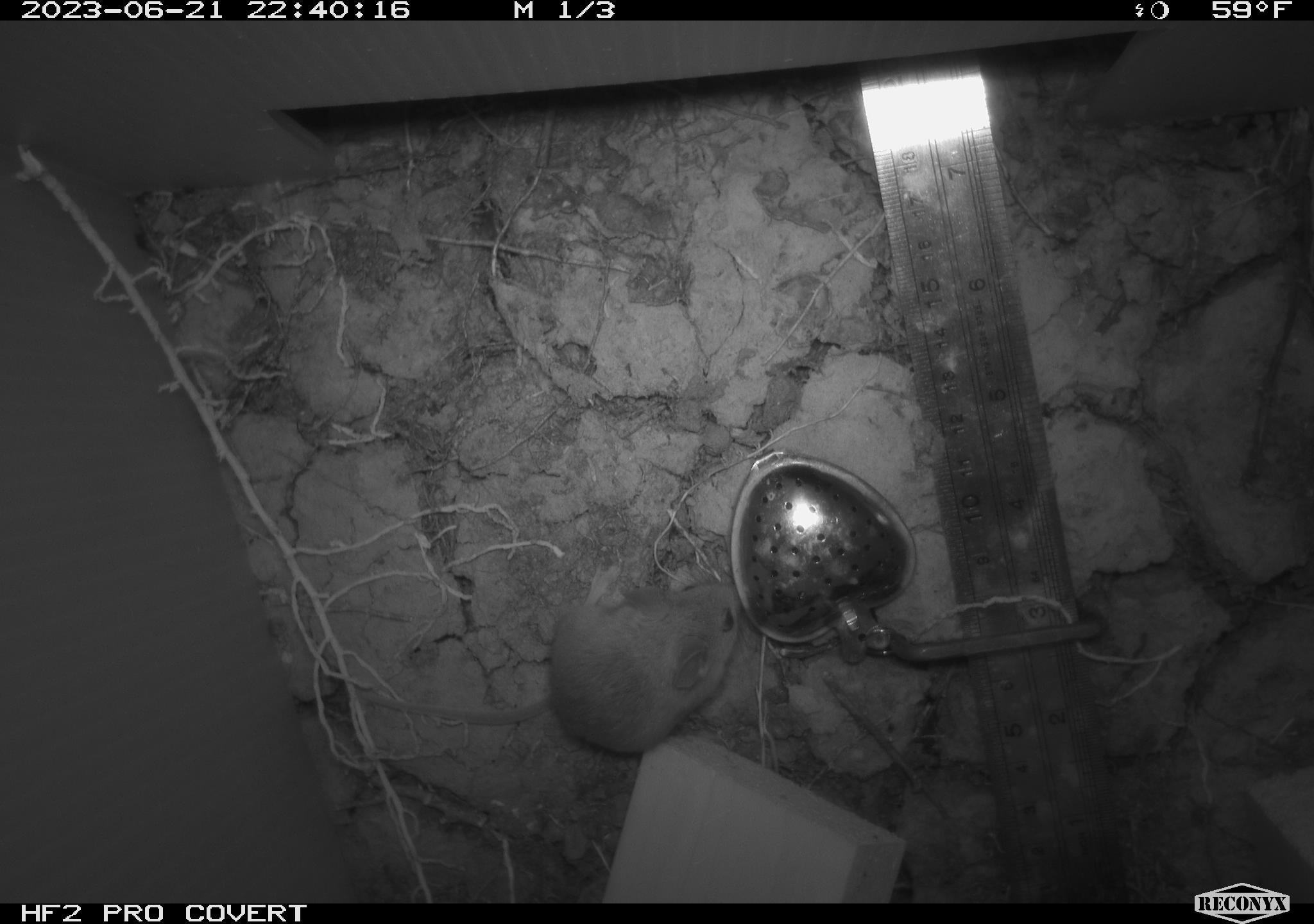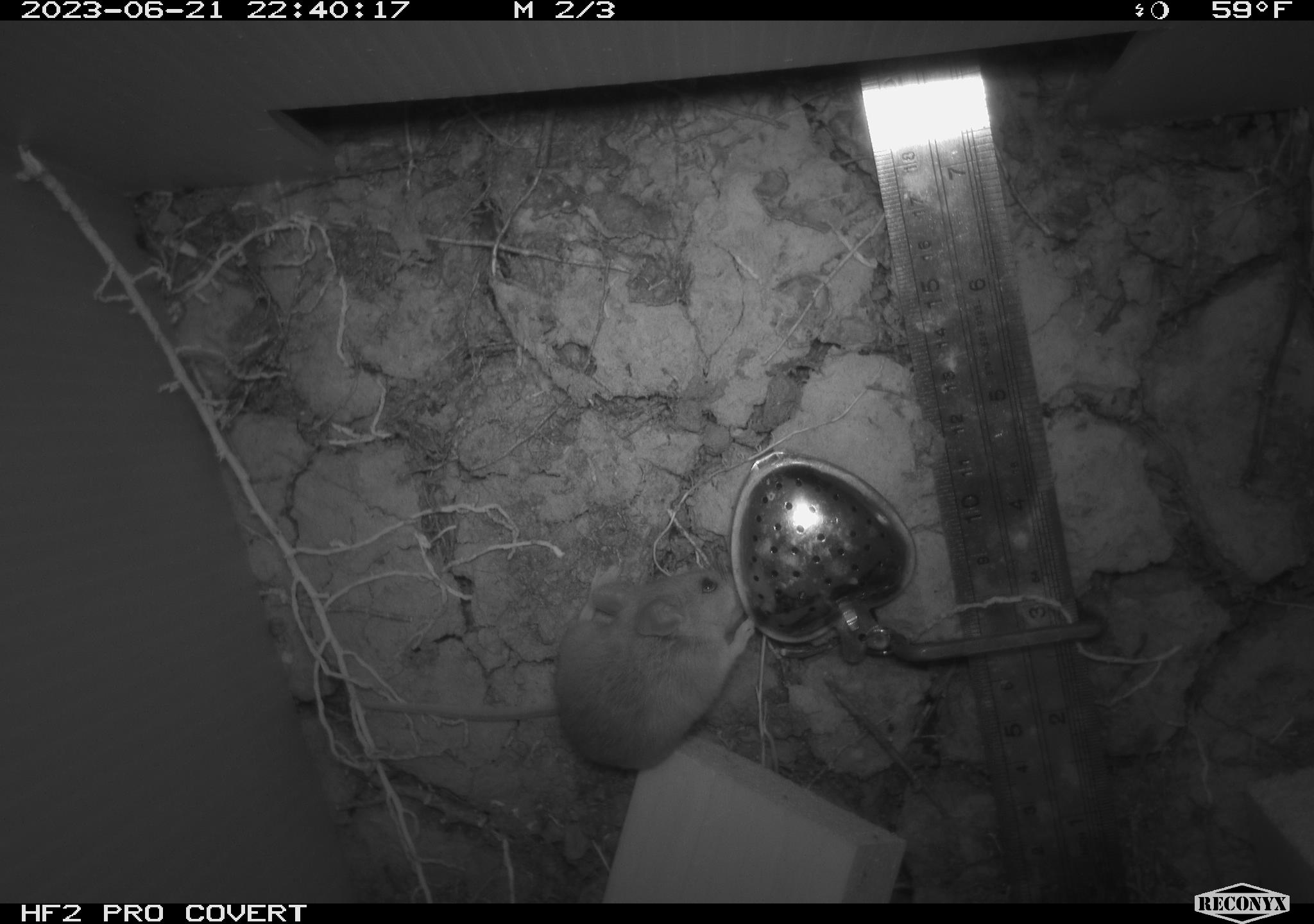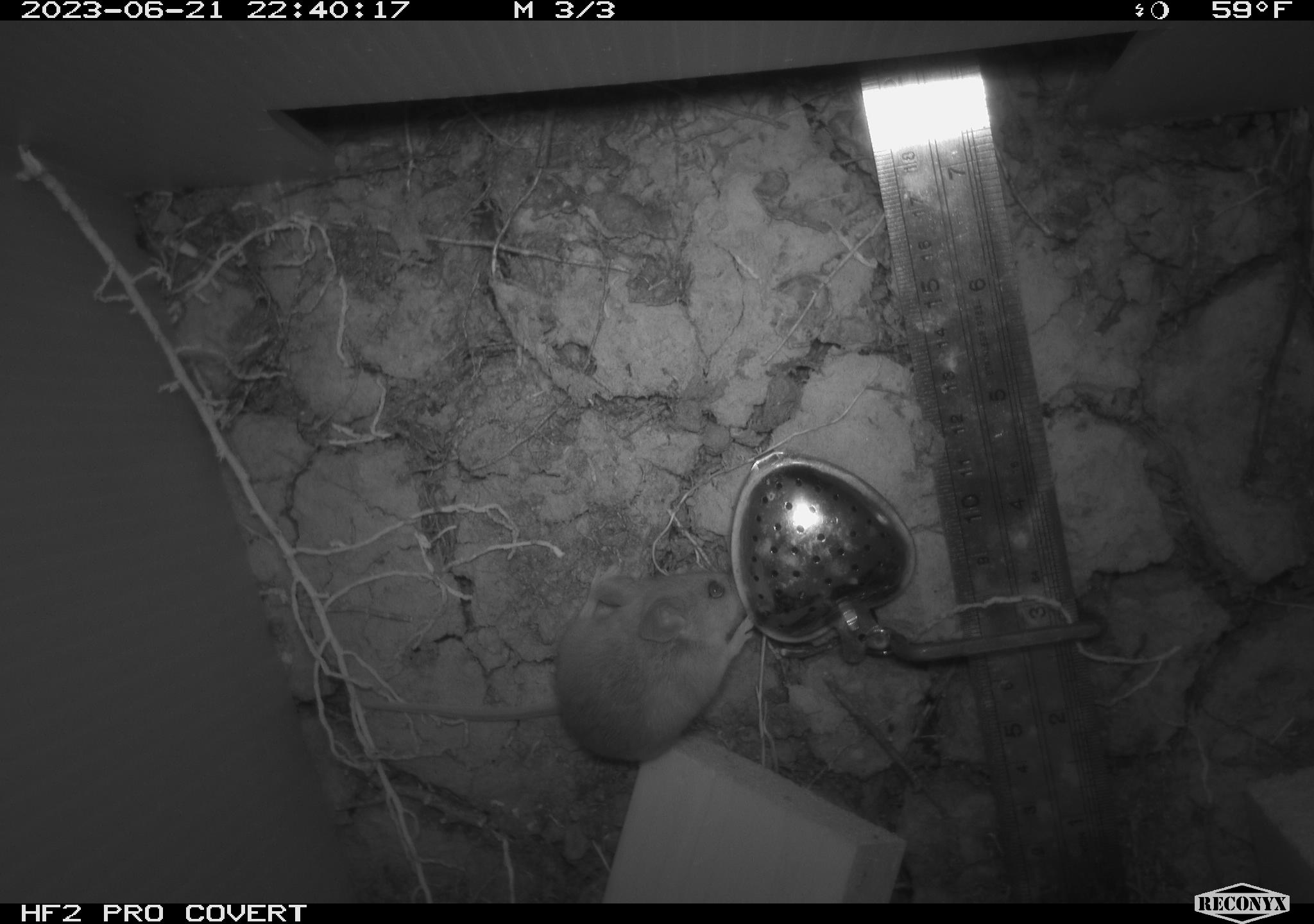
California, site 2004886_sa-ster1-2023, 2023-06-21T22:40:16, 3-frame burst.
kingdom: Animalia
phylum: Chordata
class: Mammalia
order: Rodentia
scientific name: Rodentia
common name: mouse species